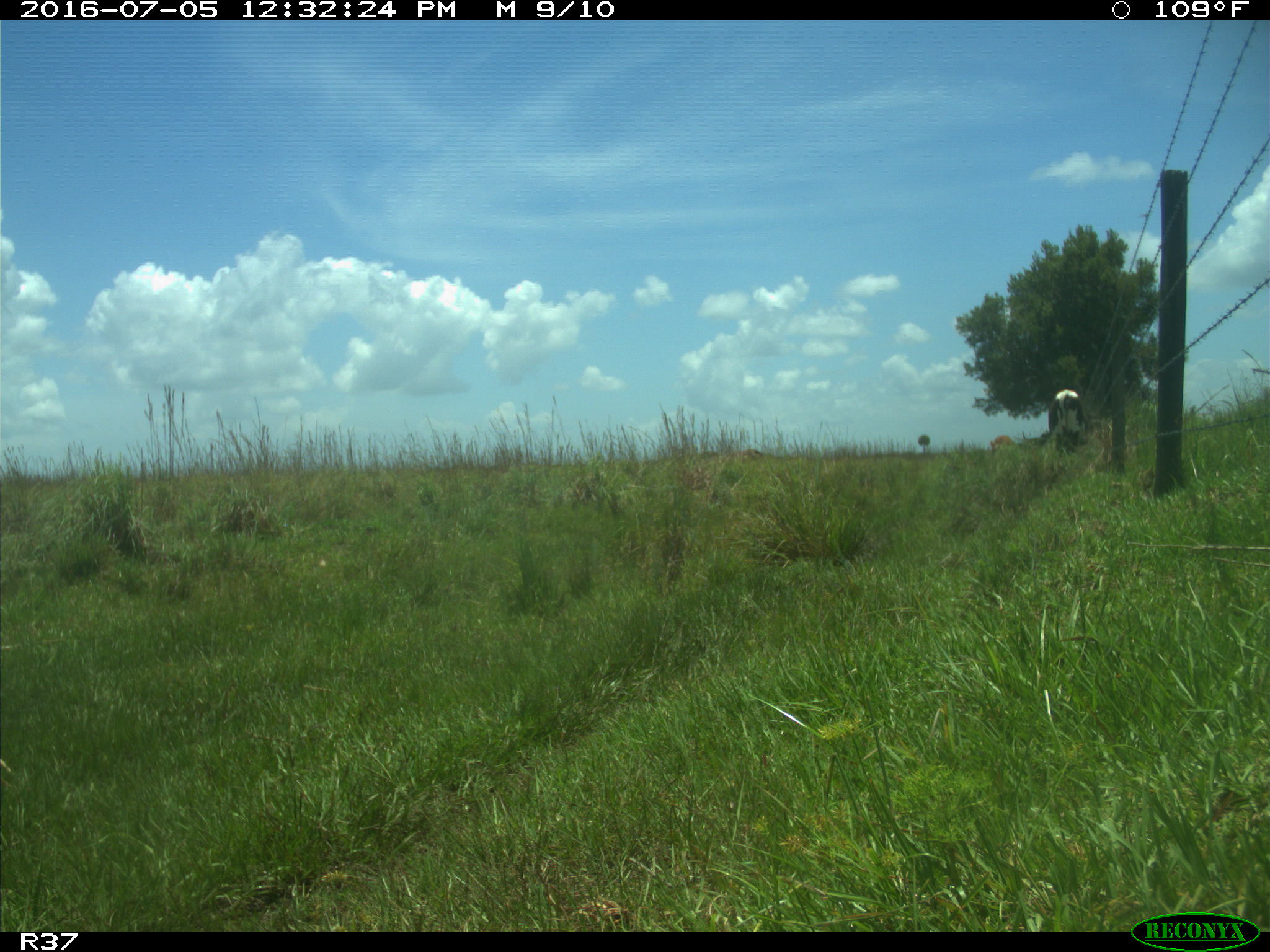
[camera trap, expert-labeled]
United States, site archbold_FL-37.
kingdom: Animalia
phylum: Chordata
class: Mammalia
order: Artiodactyla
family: Bovidae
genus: Bos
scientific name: Bos taurus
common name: domestic cow